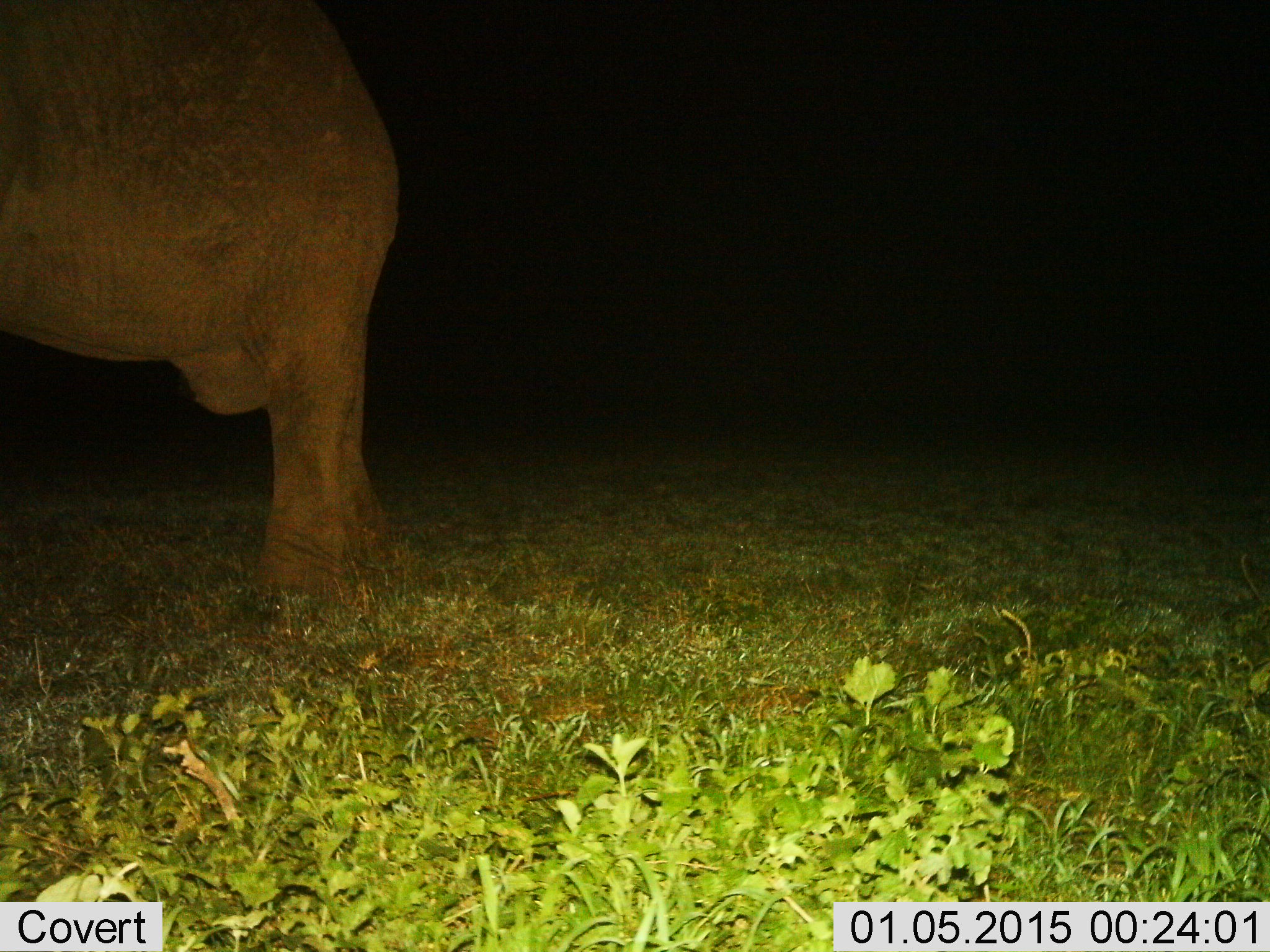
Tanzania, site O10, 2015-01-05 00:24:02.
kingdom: Animalia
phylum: Chordata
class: Mammalia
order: Proboscidea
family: Elephantidae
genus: Loxodonta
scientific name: Loxodonta africana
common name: african bush elephant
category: elephant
Elephant (african bush elephant) (Loxodonta africana), count 1. Behavior (volunteer vote fractions): standing 100%, resting 0%, moving 0%, interacting 10%. Young present (vote fraction): 0%. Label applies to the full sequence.